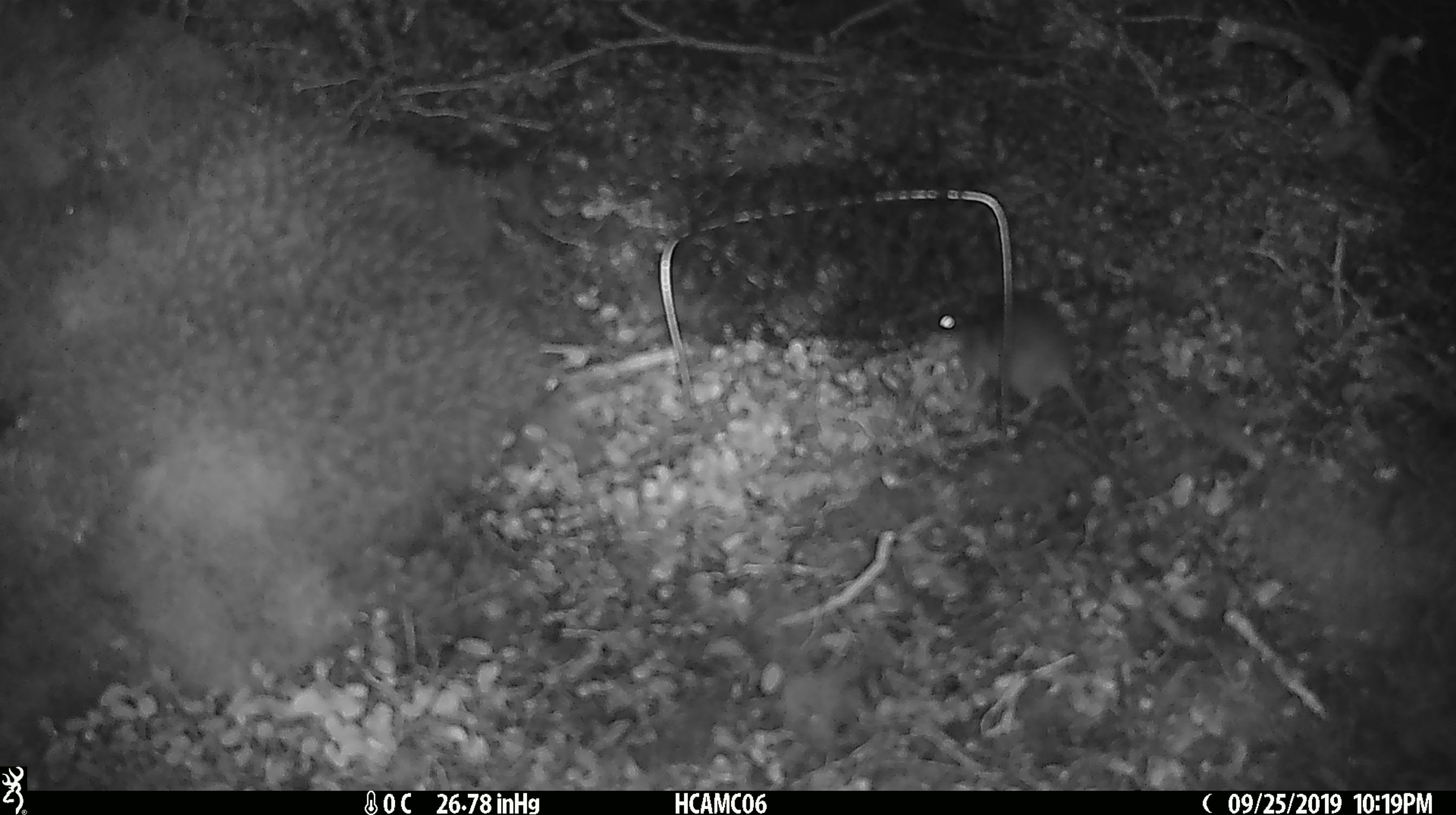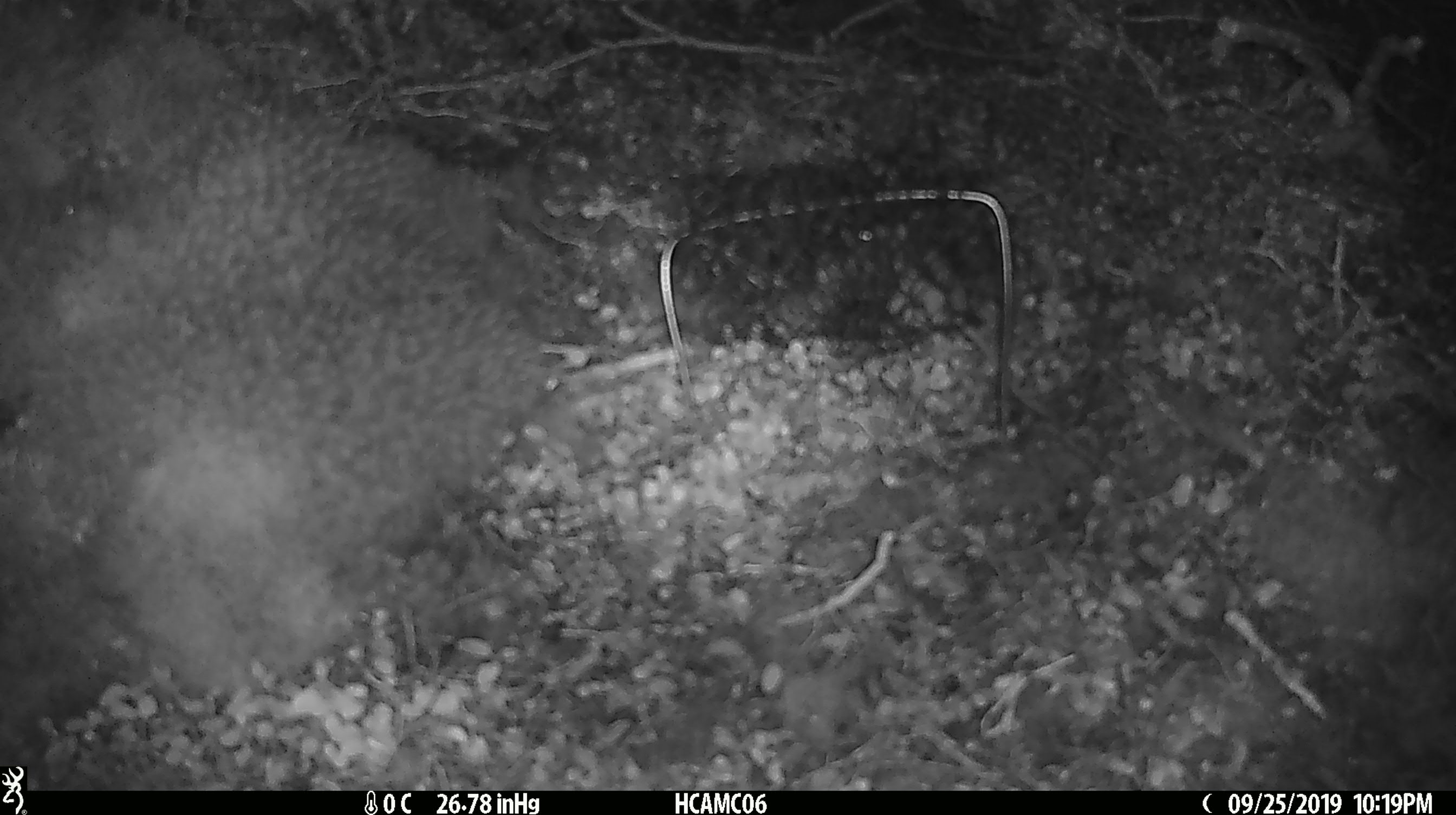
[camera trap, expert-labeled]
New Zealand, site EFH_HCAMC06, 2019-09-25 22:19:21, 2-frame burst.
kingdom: Animalia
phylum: Chordata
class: Mammalia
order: Rodentia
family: Muridae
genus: Mus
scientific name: Mus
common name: mouse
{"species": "mouse (Mus)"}